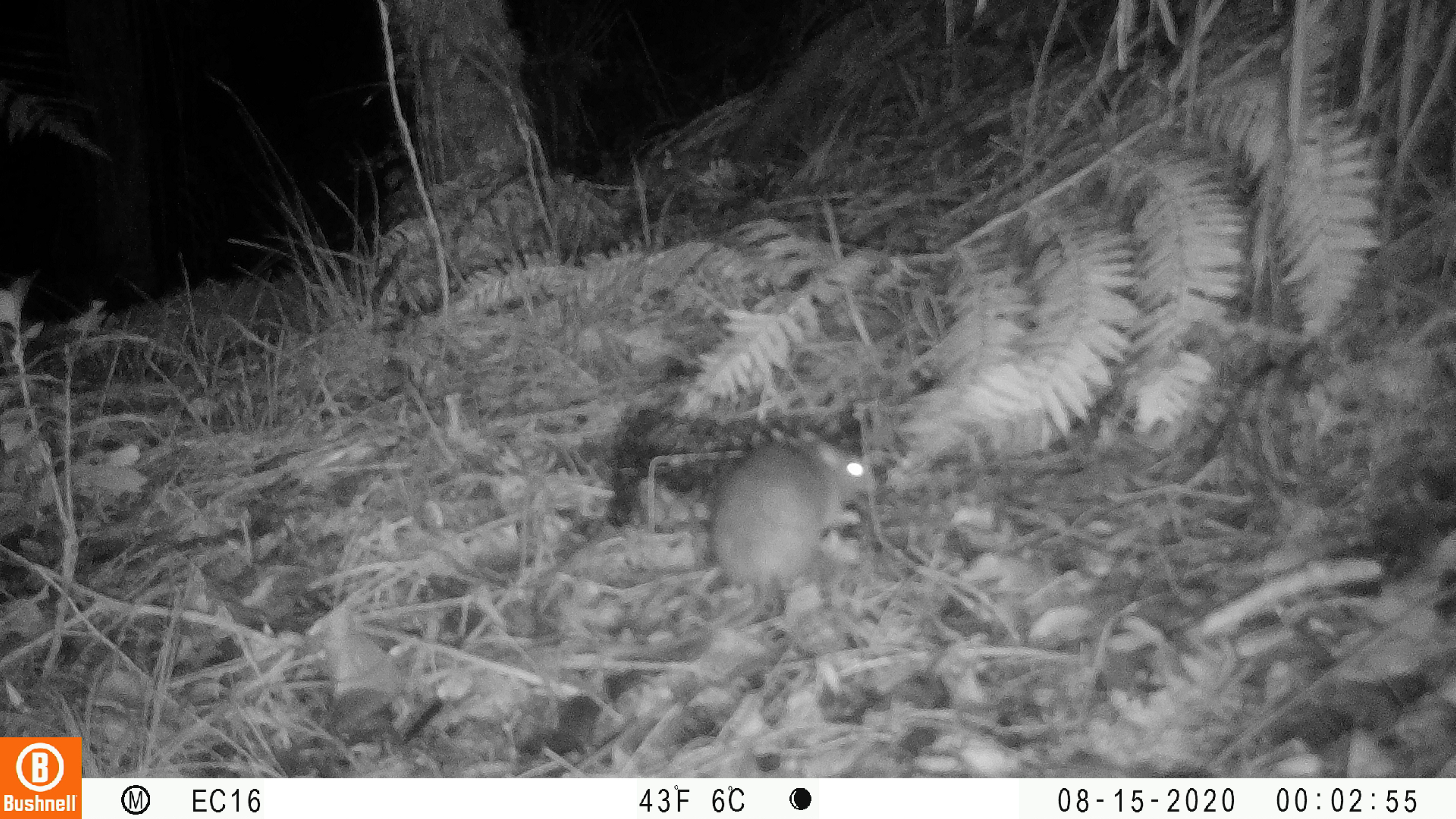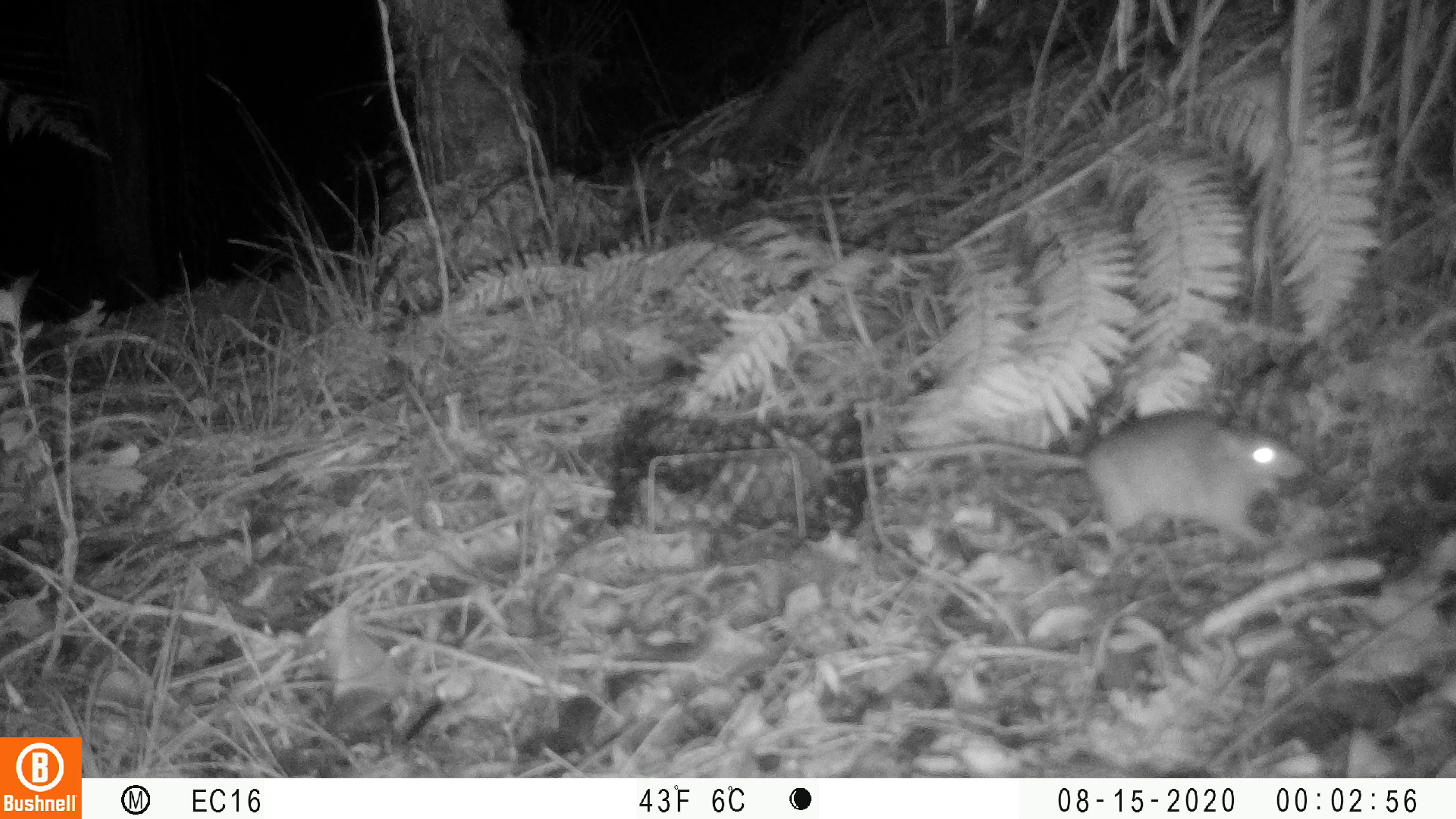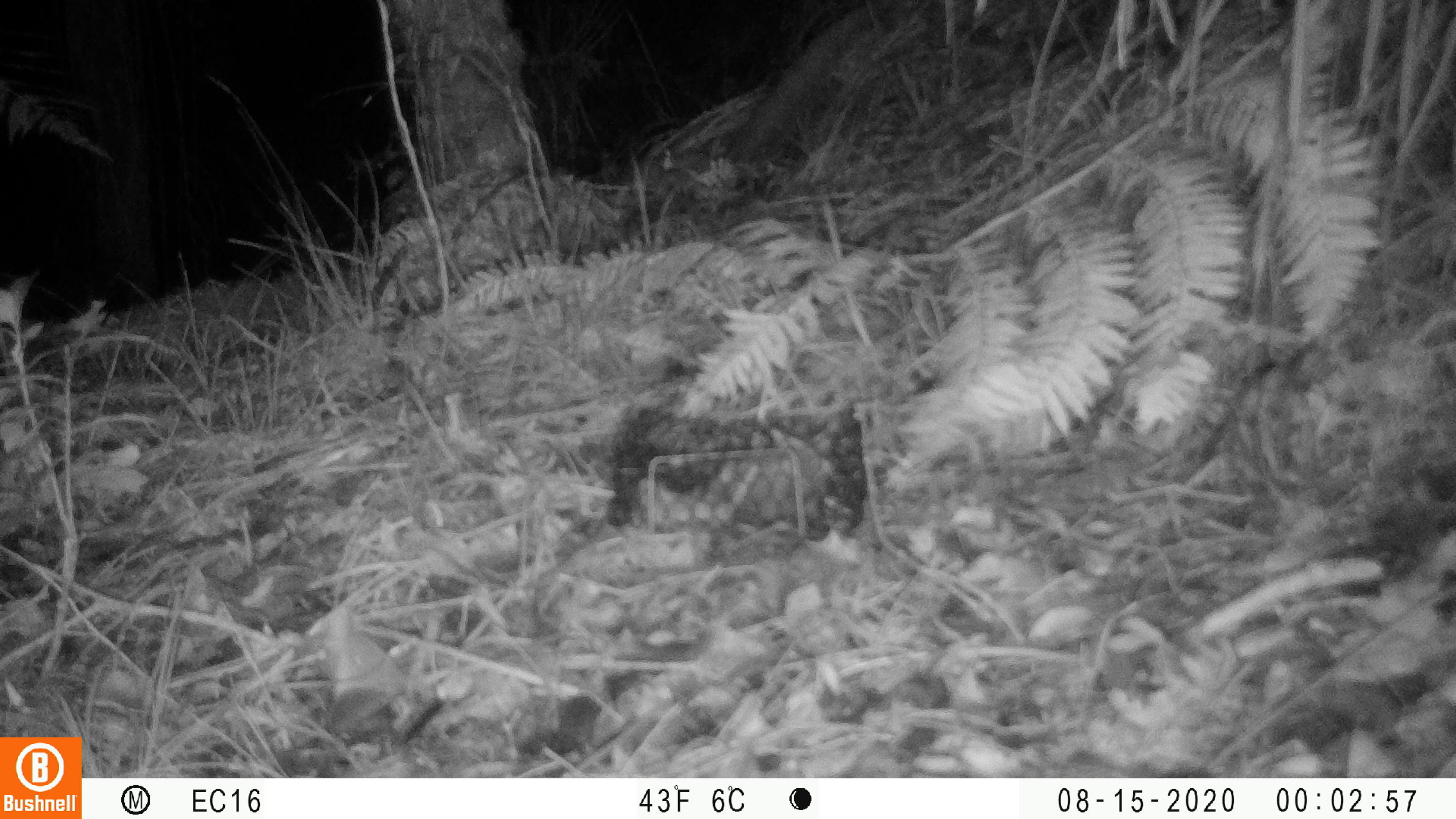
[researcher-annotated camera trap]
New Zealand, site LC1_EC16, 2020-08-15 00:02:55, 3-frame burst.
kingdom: Animalia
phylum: Chordata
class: Mammalia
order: Rodentia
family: Muridae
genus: Rattus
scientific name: Rattus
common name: rat